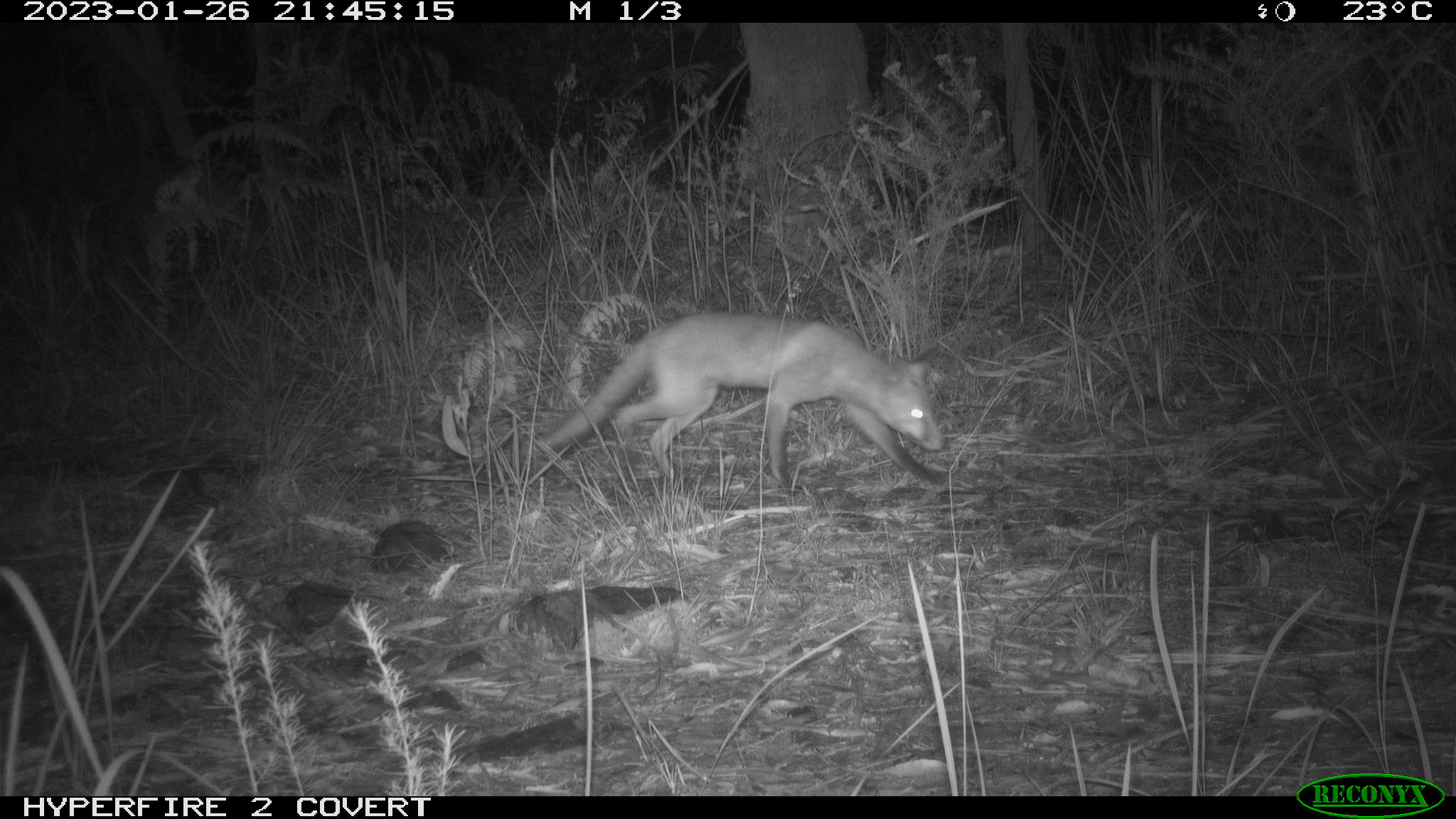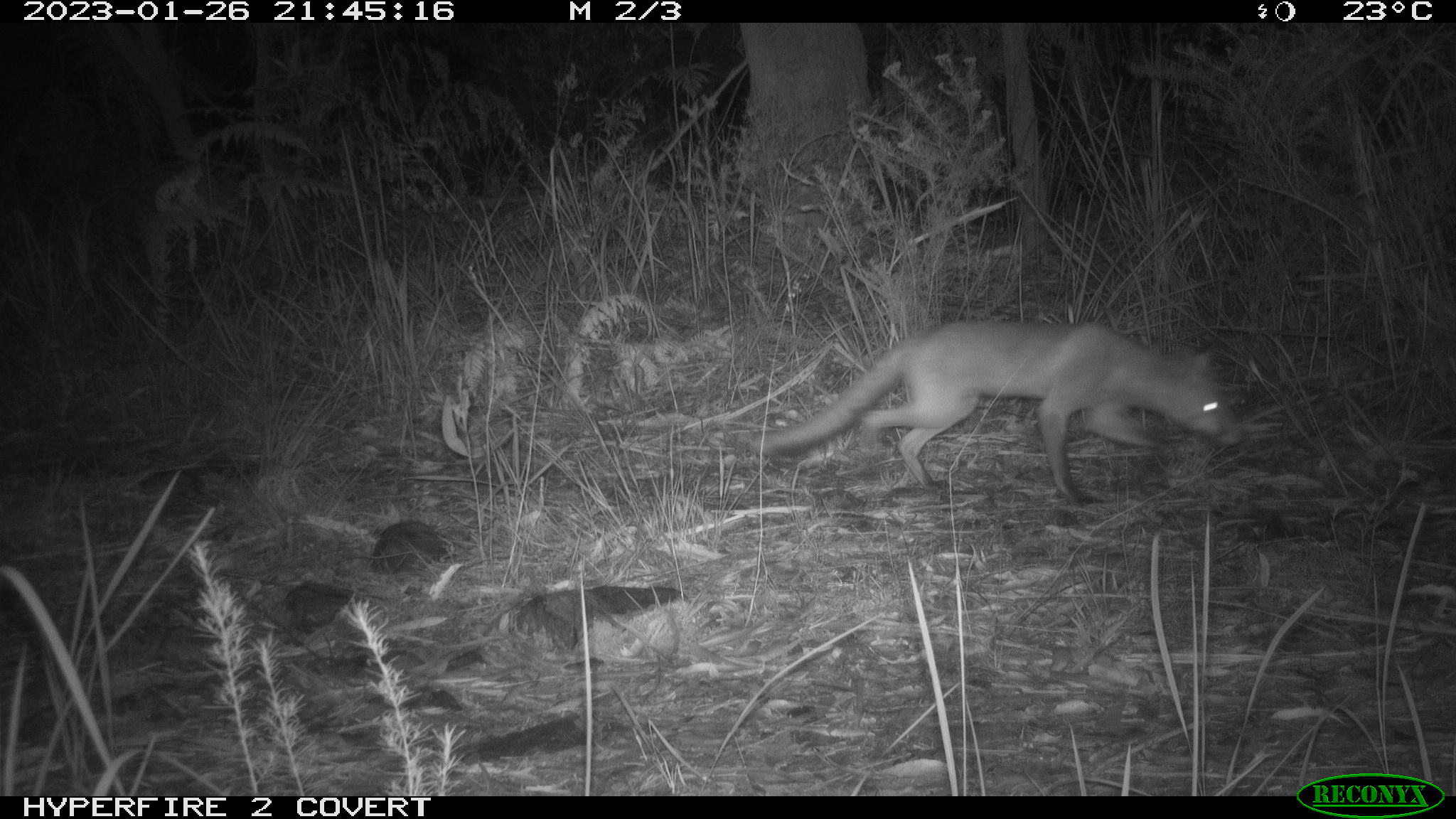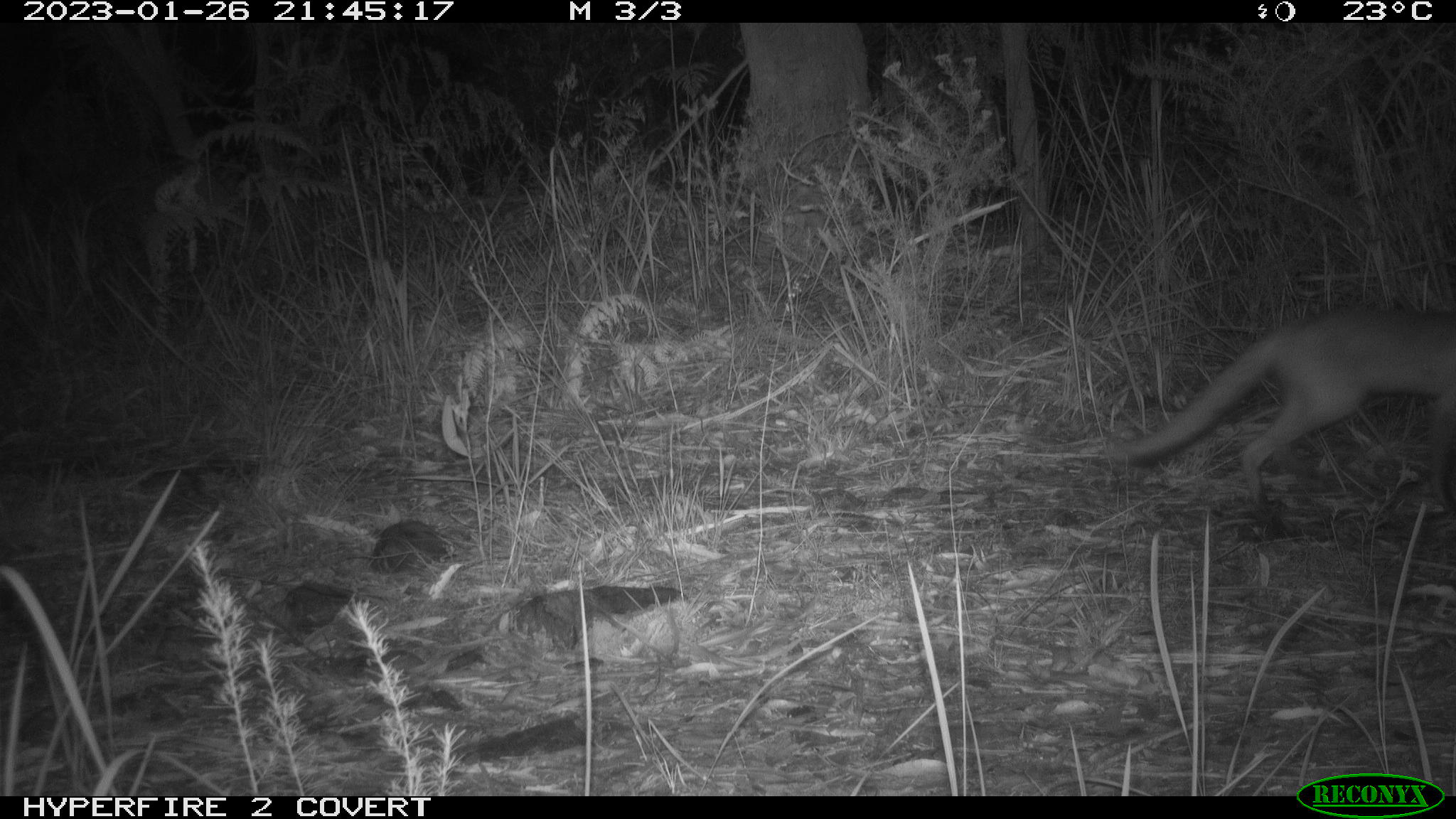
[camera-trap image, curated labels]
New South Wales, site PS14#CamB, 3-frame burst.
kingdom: Animalia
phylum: Chordata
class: Mammalia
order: Carnivora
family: Canidae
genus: Vulpes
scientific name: Vulpes vulpes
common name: red fox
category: fox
Fox (red fox) (Vulpes vulpes).